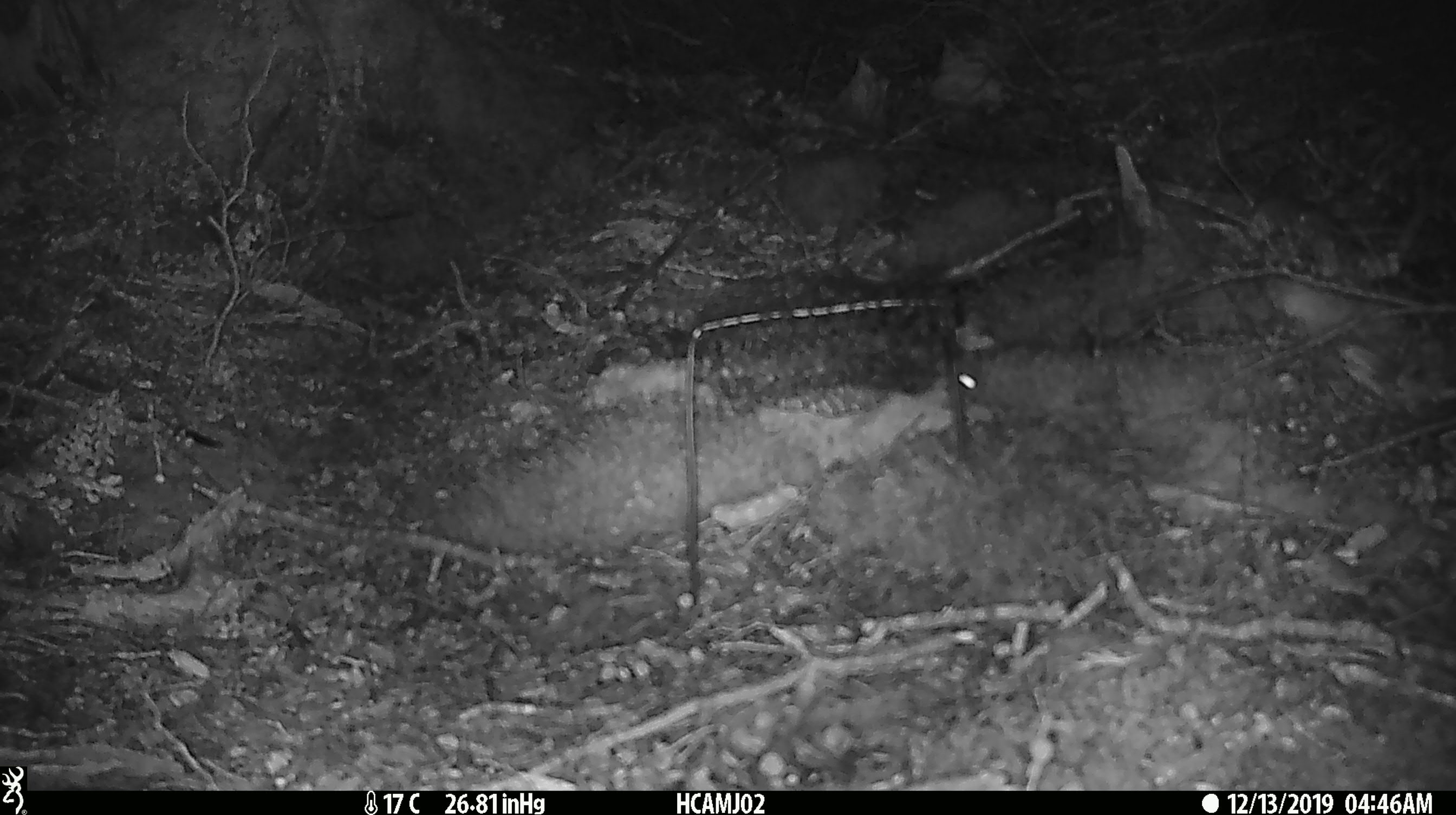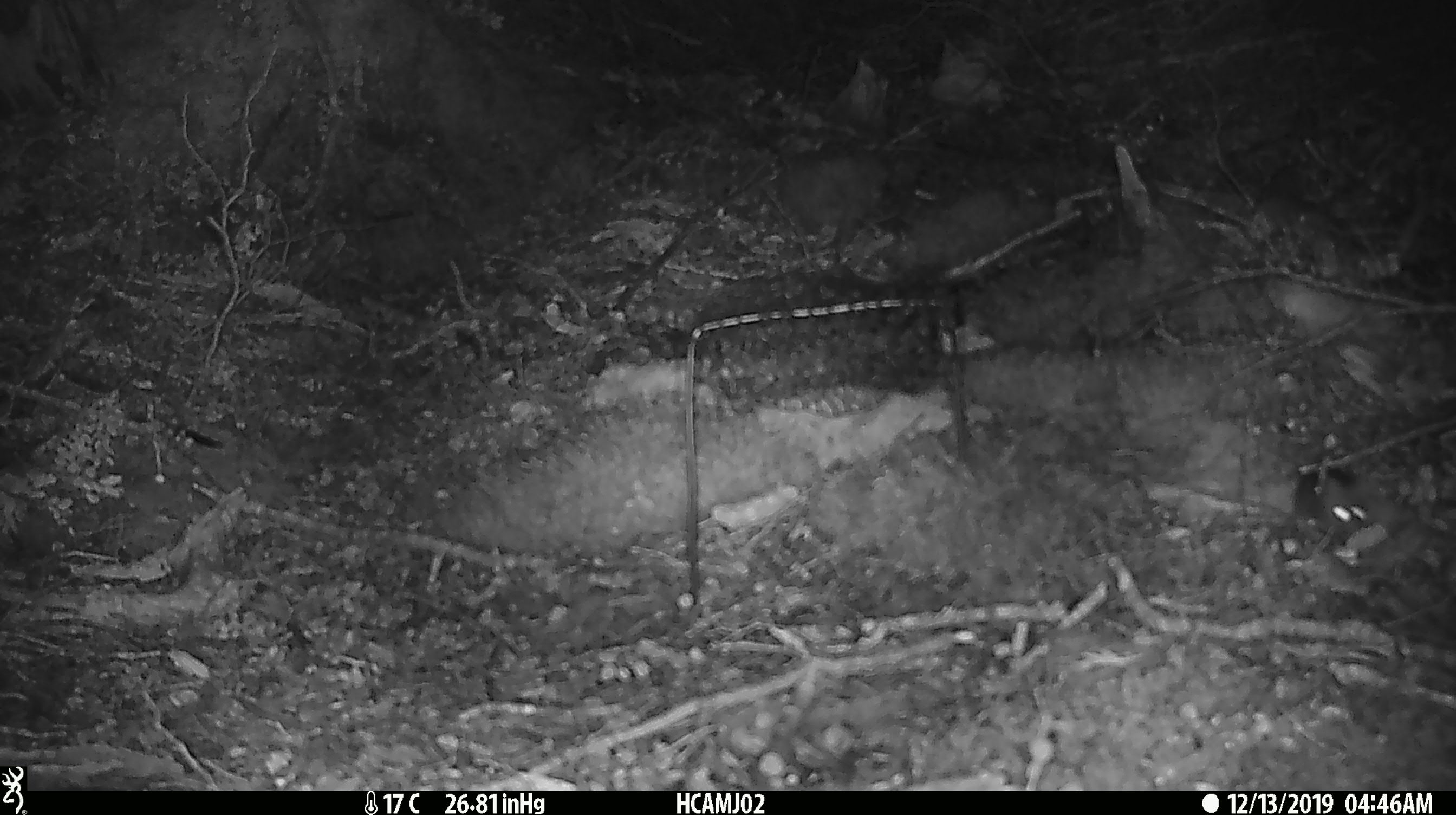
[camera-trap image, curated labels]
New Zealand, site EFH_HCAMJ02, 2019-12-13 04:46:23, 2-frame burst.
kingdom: Animalia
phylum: Chordata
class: Mammalia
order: Rodentia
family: Muridae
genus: Mus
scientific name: Mus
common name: mouse